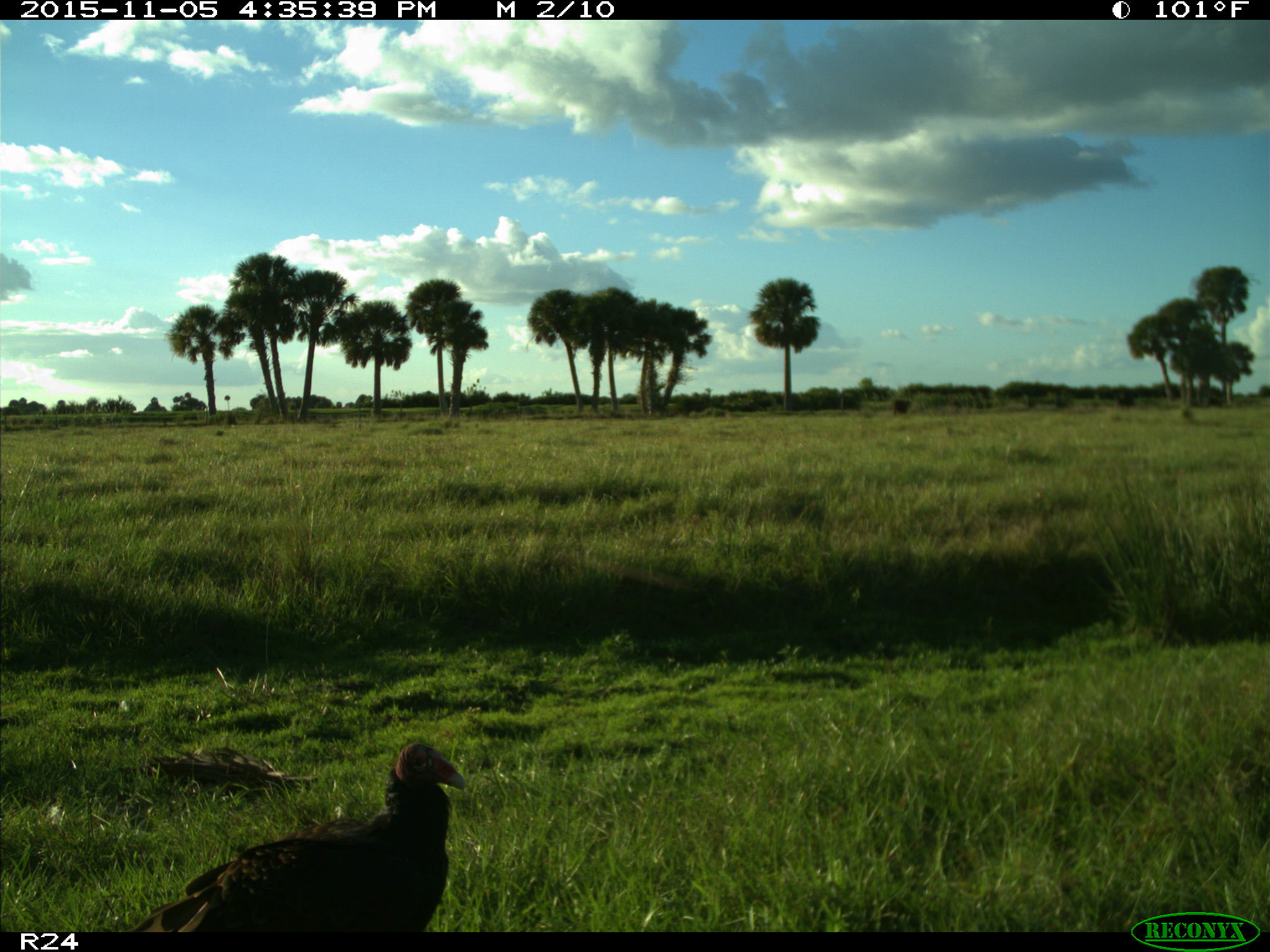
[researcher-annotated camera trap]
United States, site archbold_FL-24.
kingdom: Animalia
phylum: Chordata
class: Aves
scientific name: Aves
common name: birds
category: unidentified bird